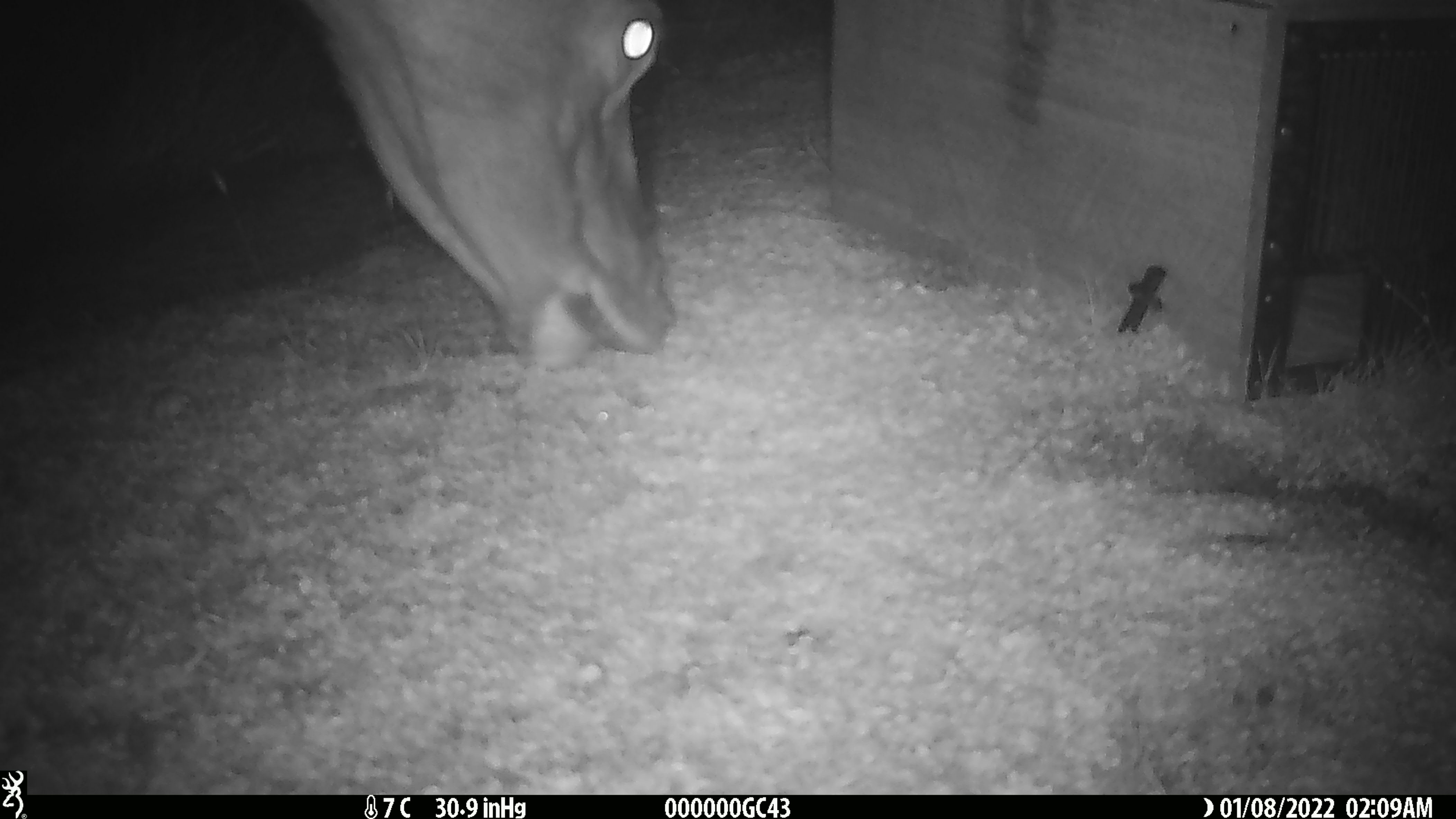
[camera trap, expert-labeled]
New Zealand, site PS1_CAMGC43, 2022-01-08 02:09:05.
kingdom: Animalia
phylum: Chordata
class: Mammalia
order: Artiodactyla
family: Cervidae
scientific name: Cervidae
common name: deer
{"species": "deer (Cervidae)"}